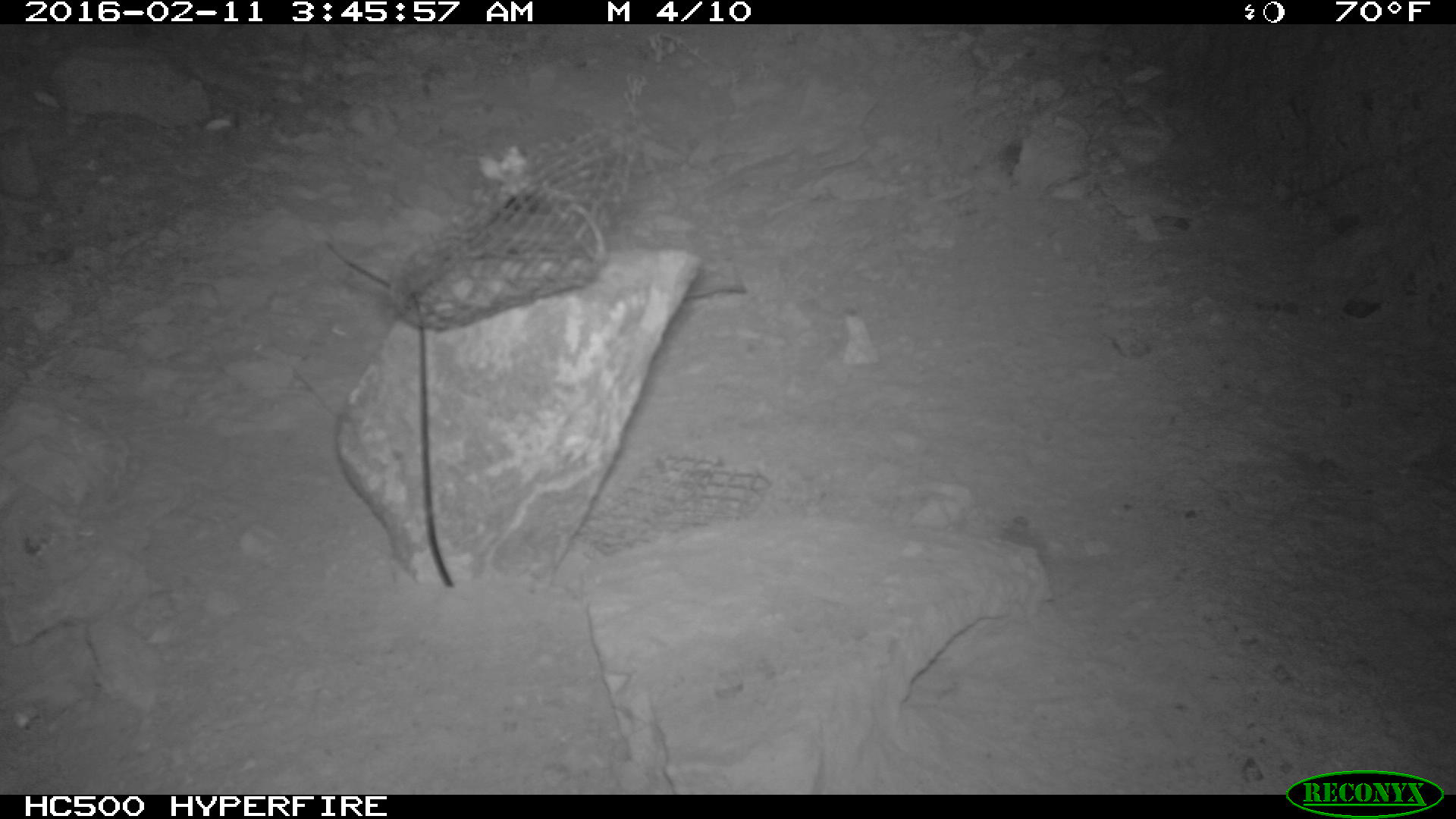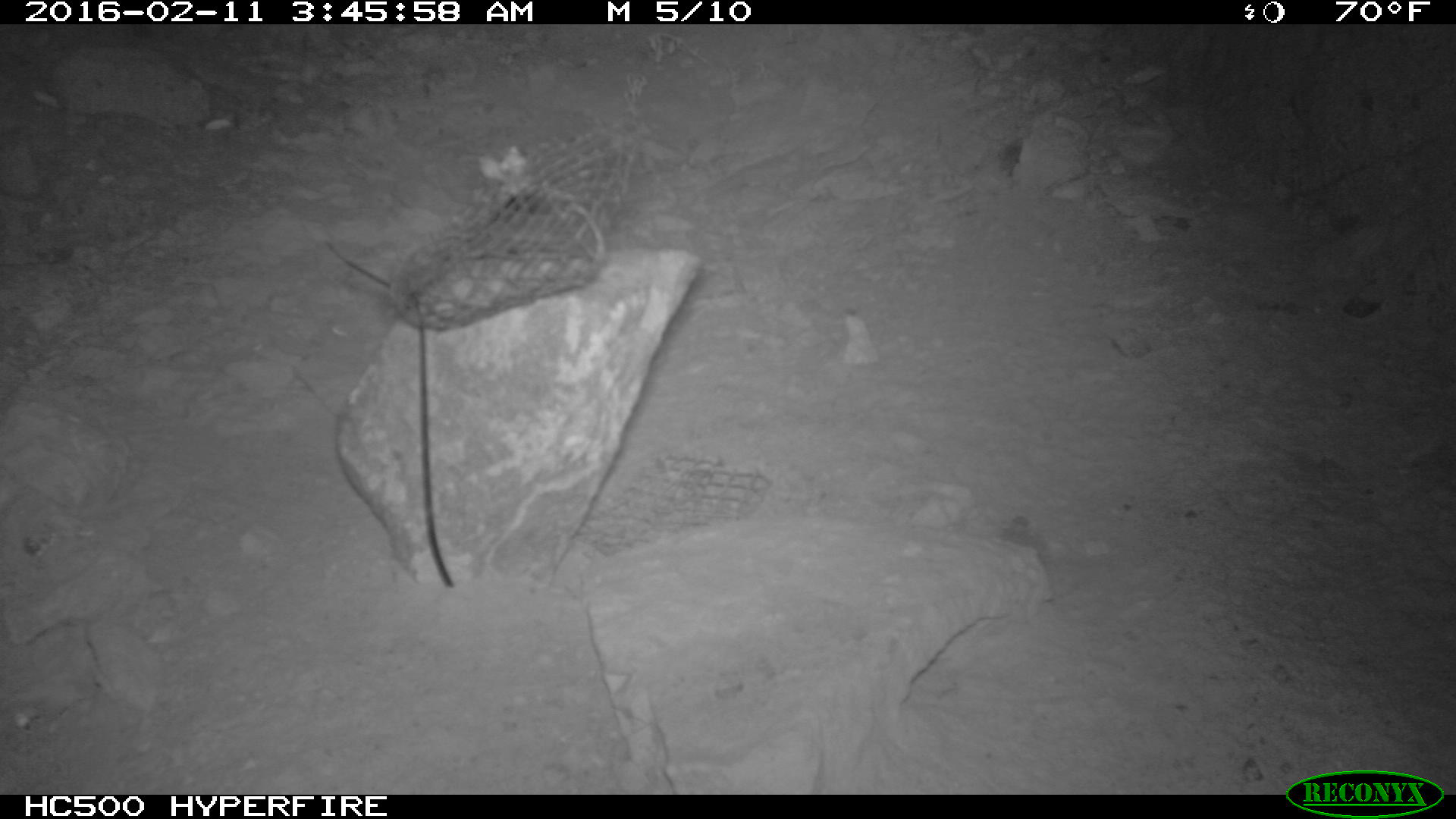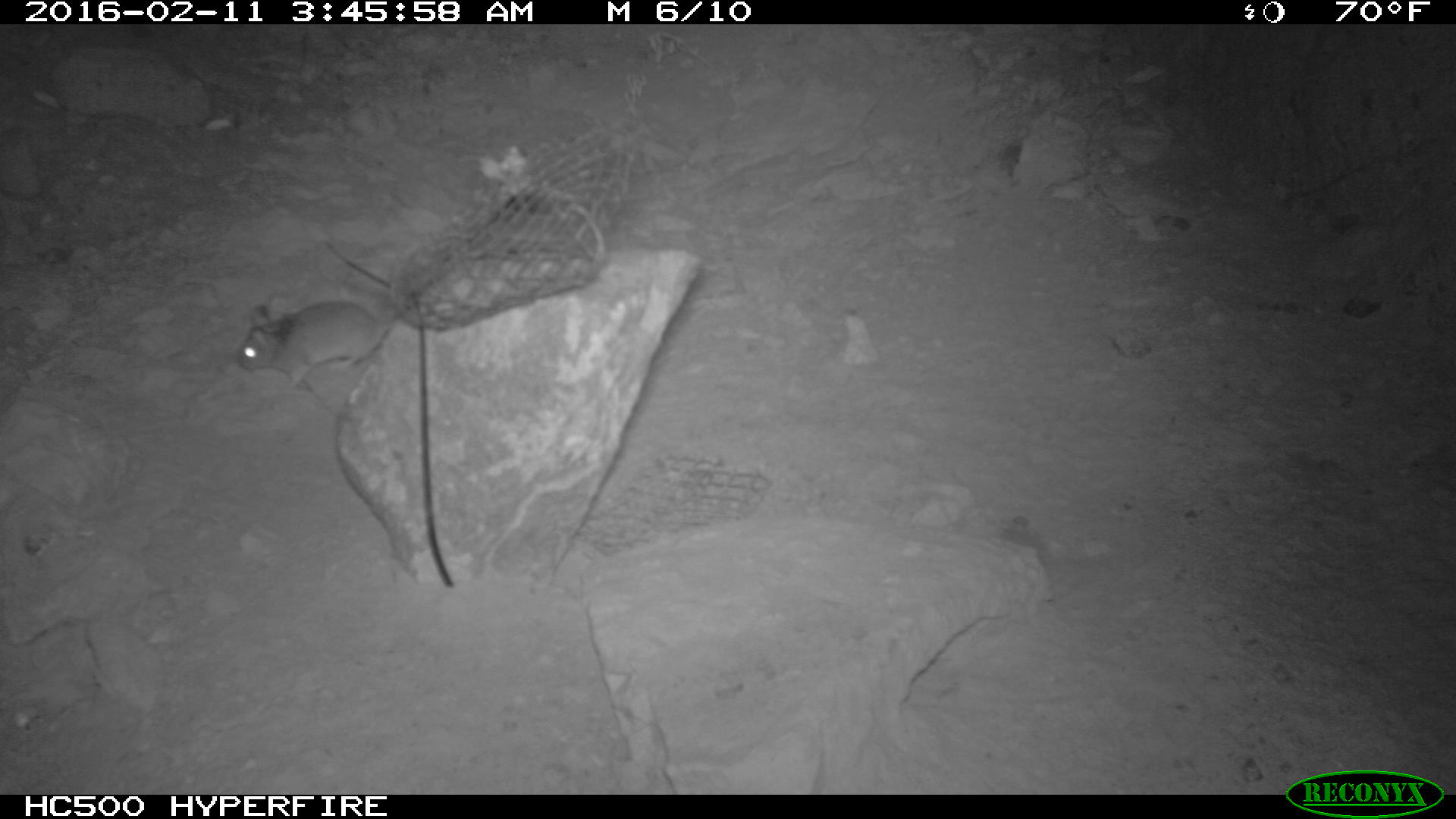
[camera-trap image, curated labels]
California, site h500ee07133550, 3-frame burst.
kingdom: Animalia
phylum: Chordata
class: Mammalia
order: Rodentia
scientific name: Rodentia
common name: rodent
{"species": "rodent (Rodentia)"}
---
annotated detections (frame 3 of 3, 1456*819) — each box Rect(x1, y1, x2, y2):
rodent: Rect(237, 301, 396, 389)